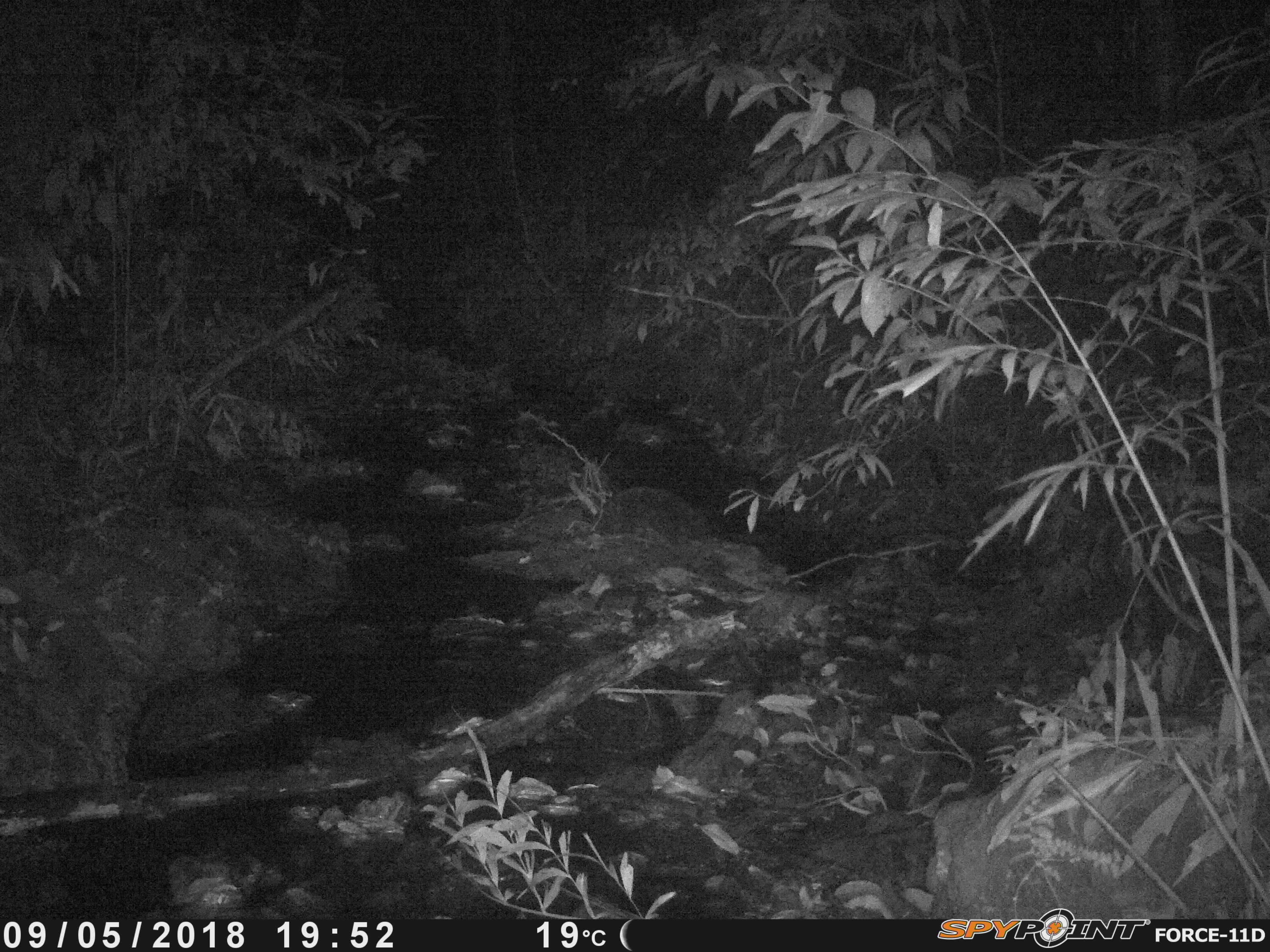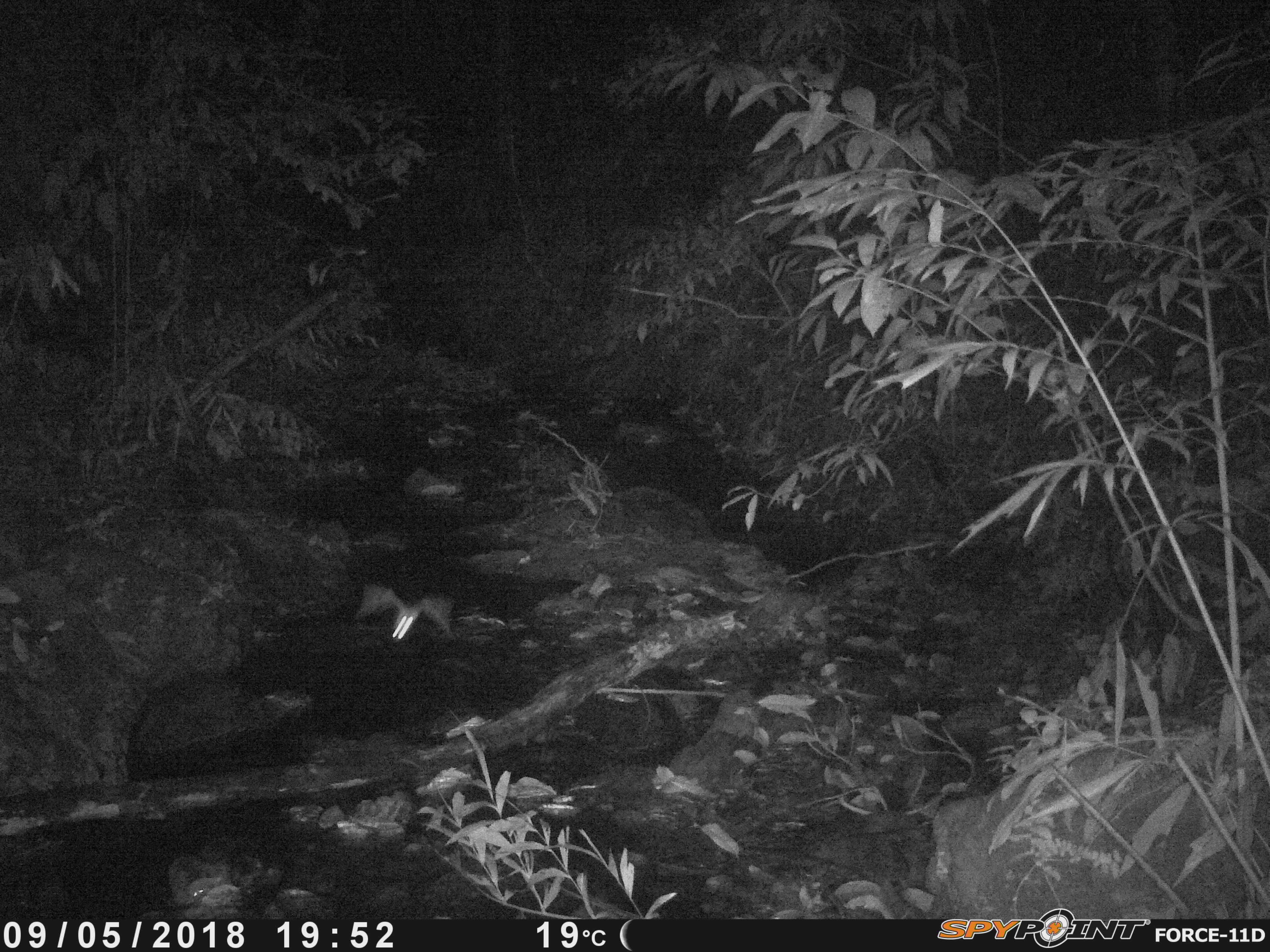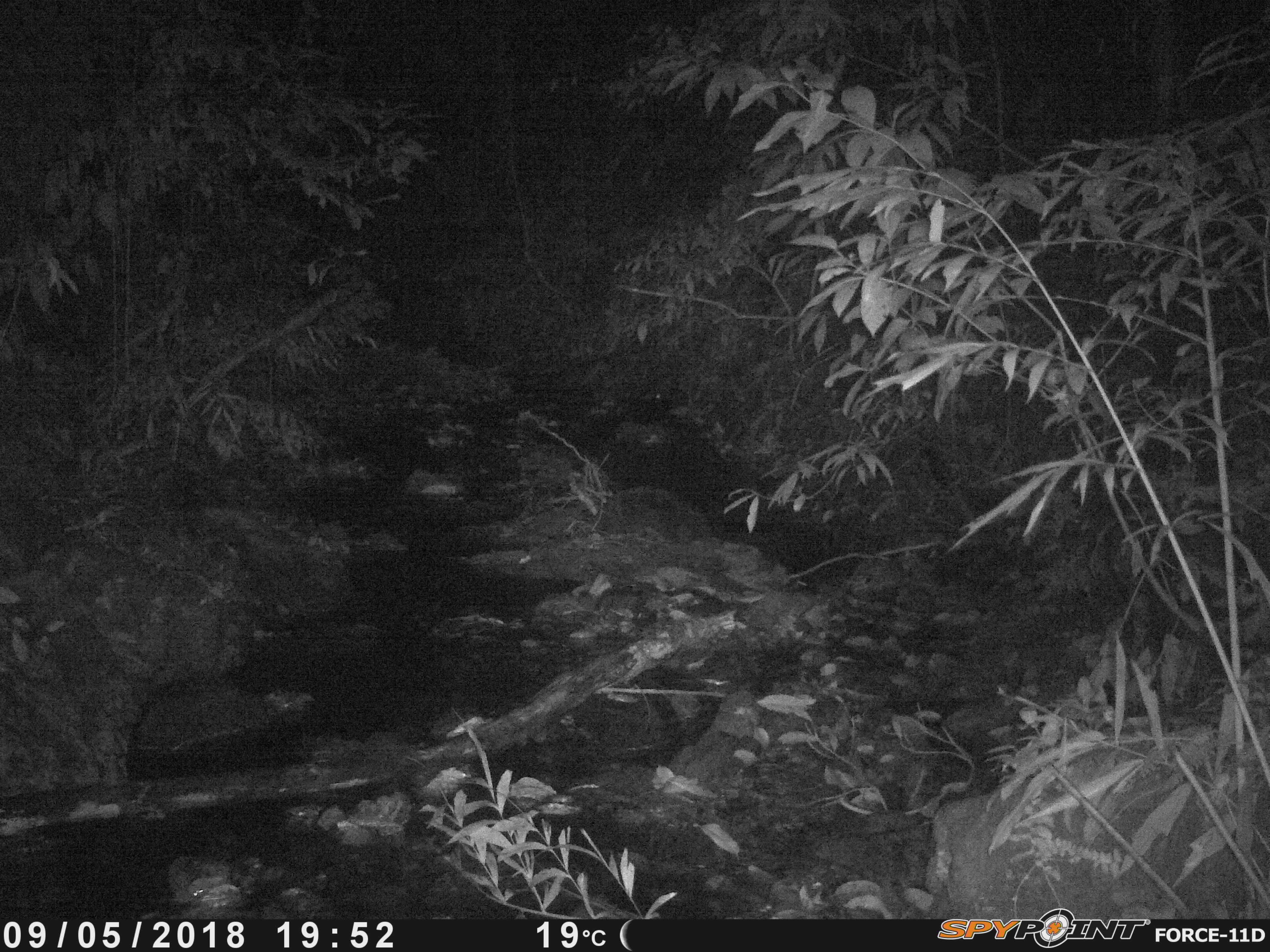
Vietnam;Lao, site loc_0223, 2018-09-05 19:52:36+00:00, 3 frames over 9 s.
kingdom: Animalia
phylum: Arthropoda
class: Insecta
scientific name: Insecta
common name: insect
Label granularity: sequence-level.